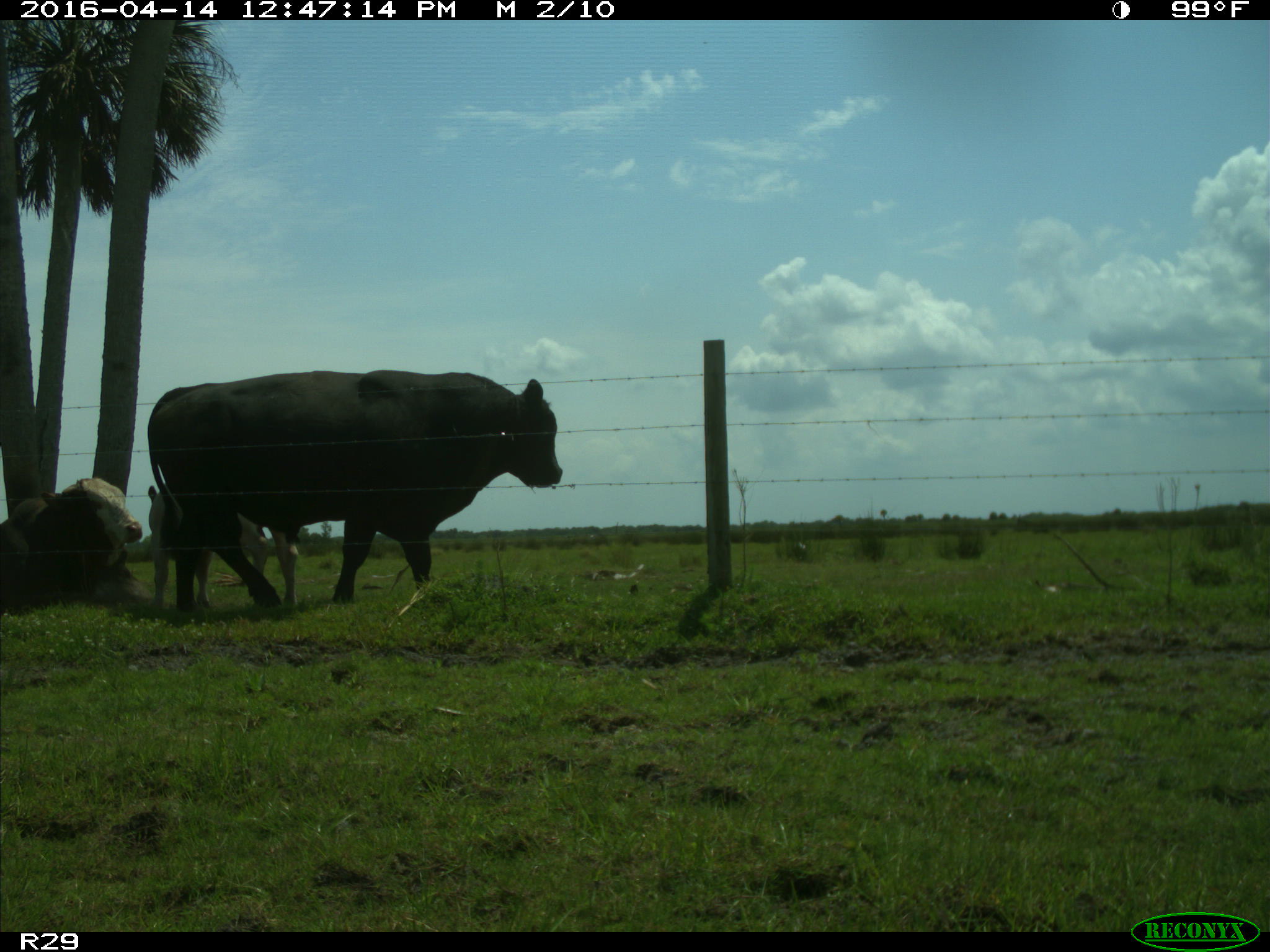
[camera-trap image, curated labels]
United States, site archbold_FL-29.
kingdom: Animalia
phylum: Chordata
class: Mammalia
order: Artiodactyla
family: Bovidae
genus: Bos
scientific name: Bos taurus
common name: domestic cow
Bos taurus (domestic cow).